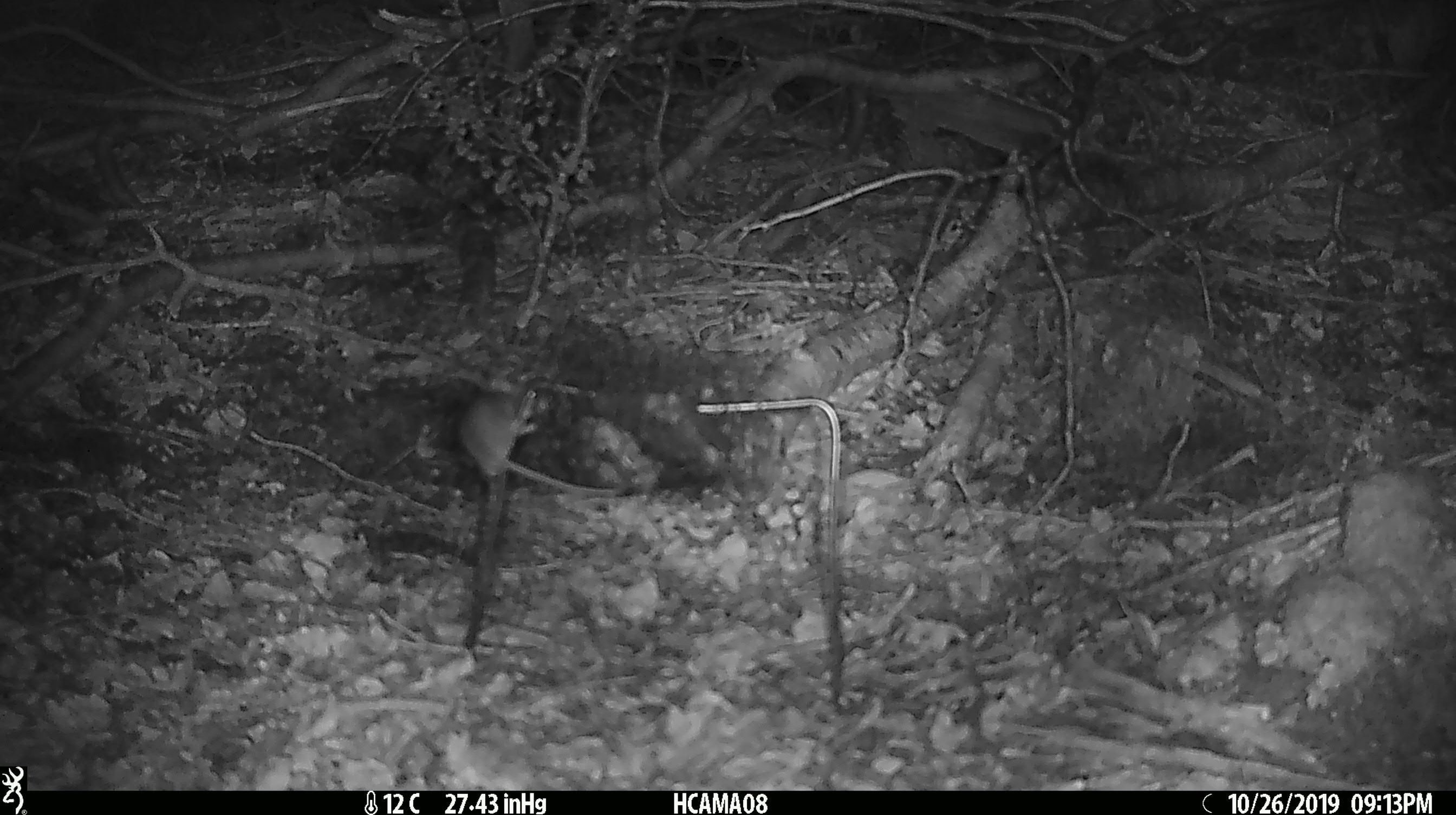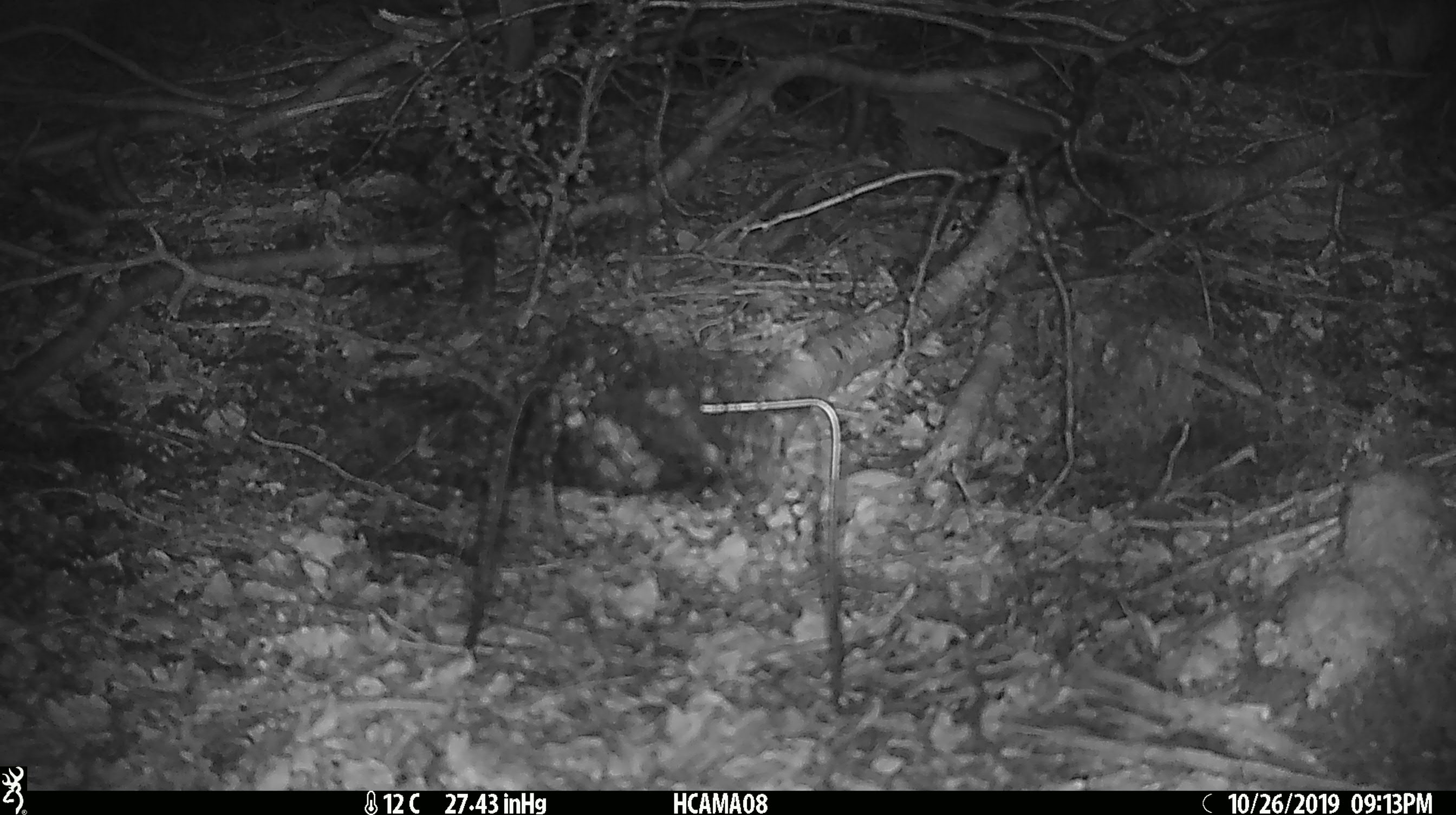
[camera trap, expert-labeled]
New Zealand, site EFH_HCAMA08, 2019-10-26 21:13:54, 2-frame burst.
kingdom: Animalia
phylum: Chordata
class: Mammalia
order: Rodentia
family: Muridae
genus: Mus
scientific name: Mus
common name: mouse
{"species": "mouse (Mus)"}